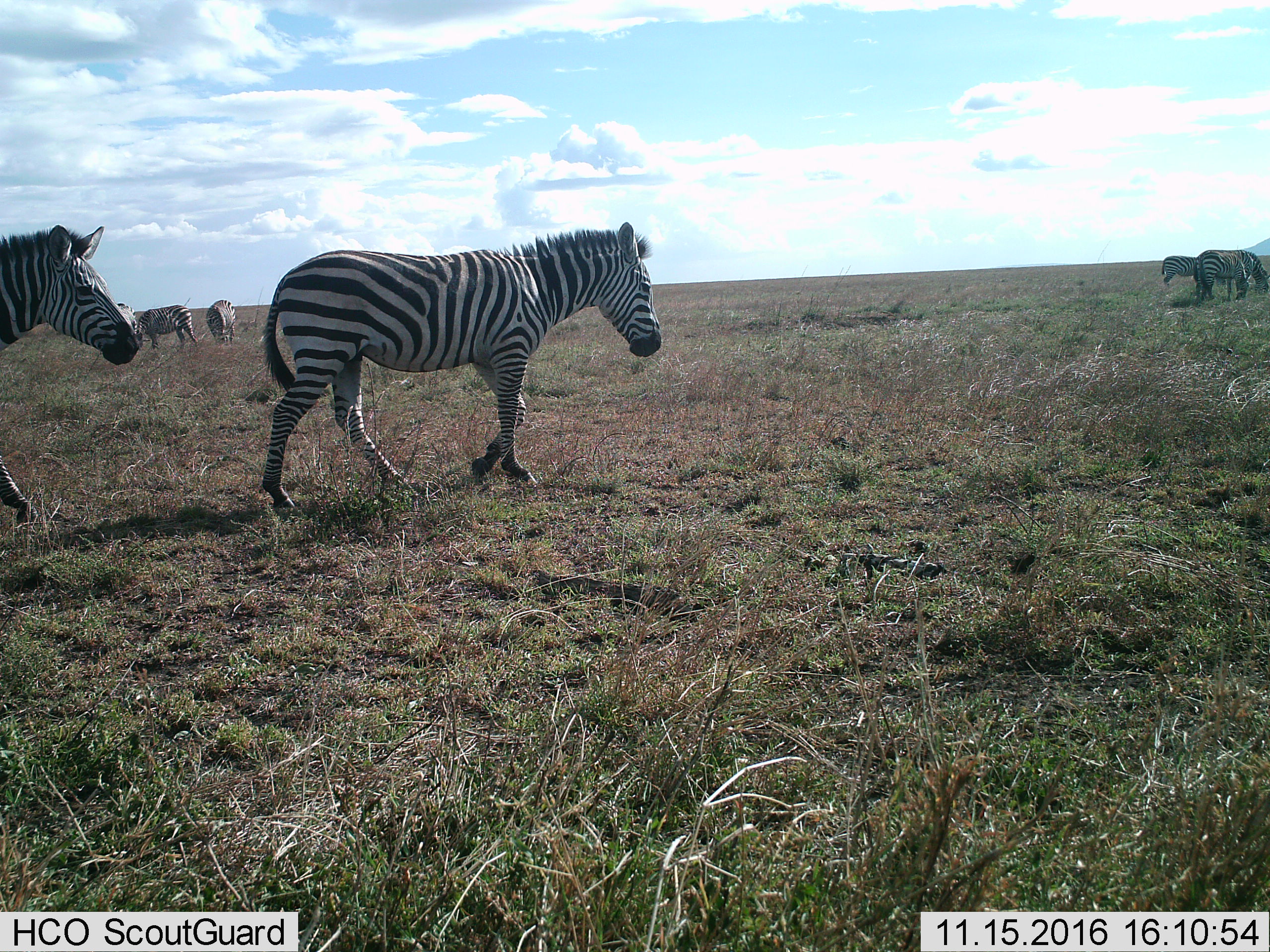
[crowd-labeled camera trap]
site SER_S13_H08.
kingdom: Animalia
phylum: Chordata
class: Mammalia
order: Perissodactyla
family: Equidae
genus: Equus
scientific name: Equus quagga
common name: plains zebra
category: zebraplains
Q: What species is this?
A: Zebraplains (plains zebra) (Equus quagga).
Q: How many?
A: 7.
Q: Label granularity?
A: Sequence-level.